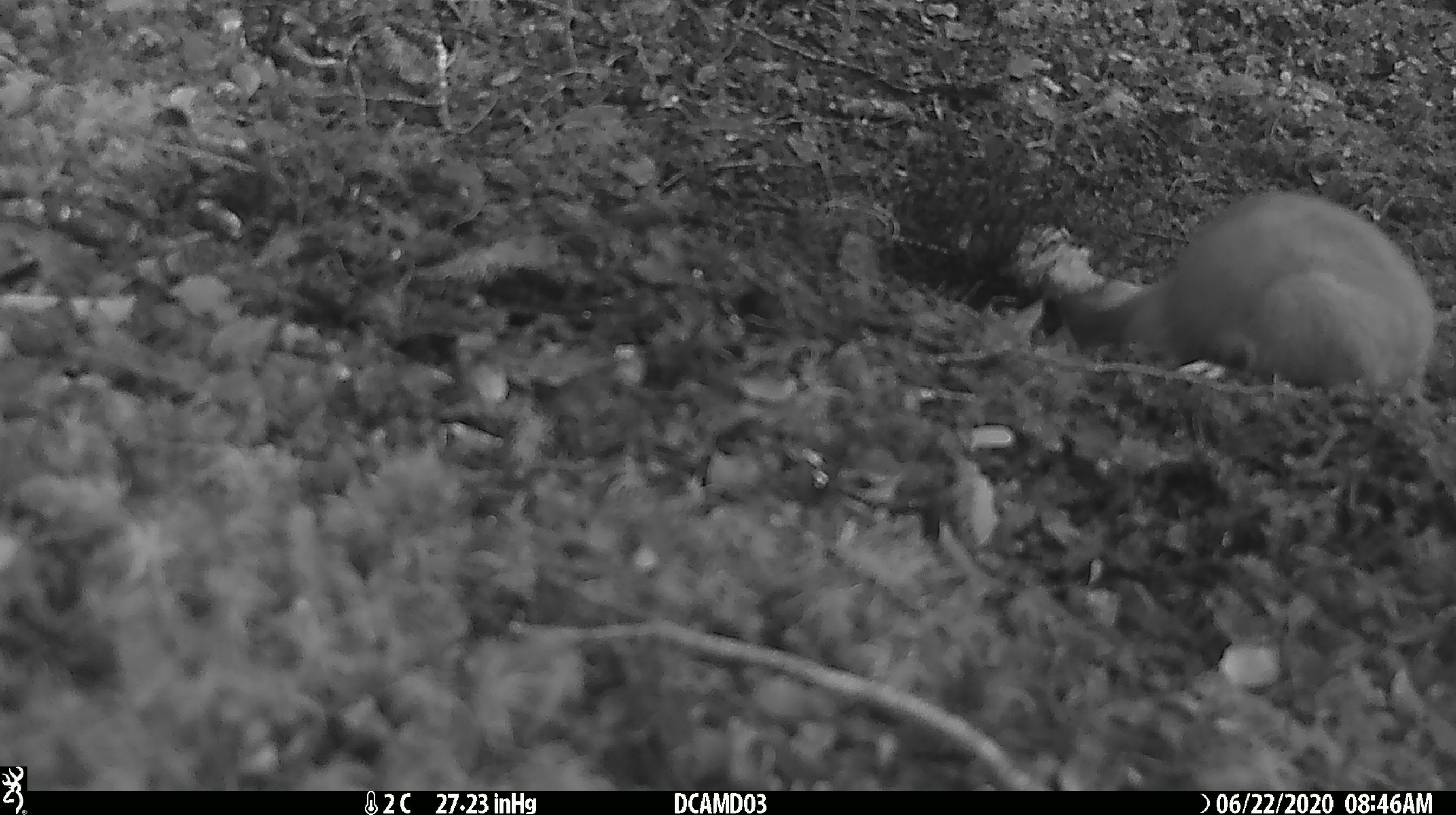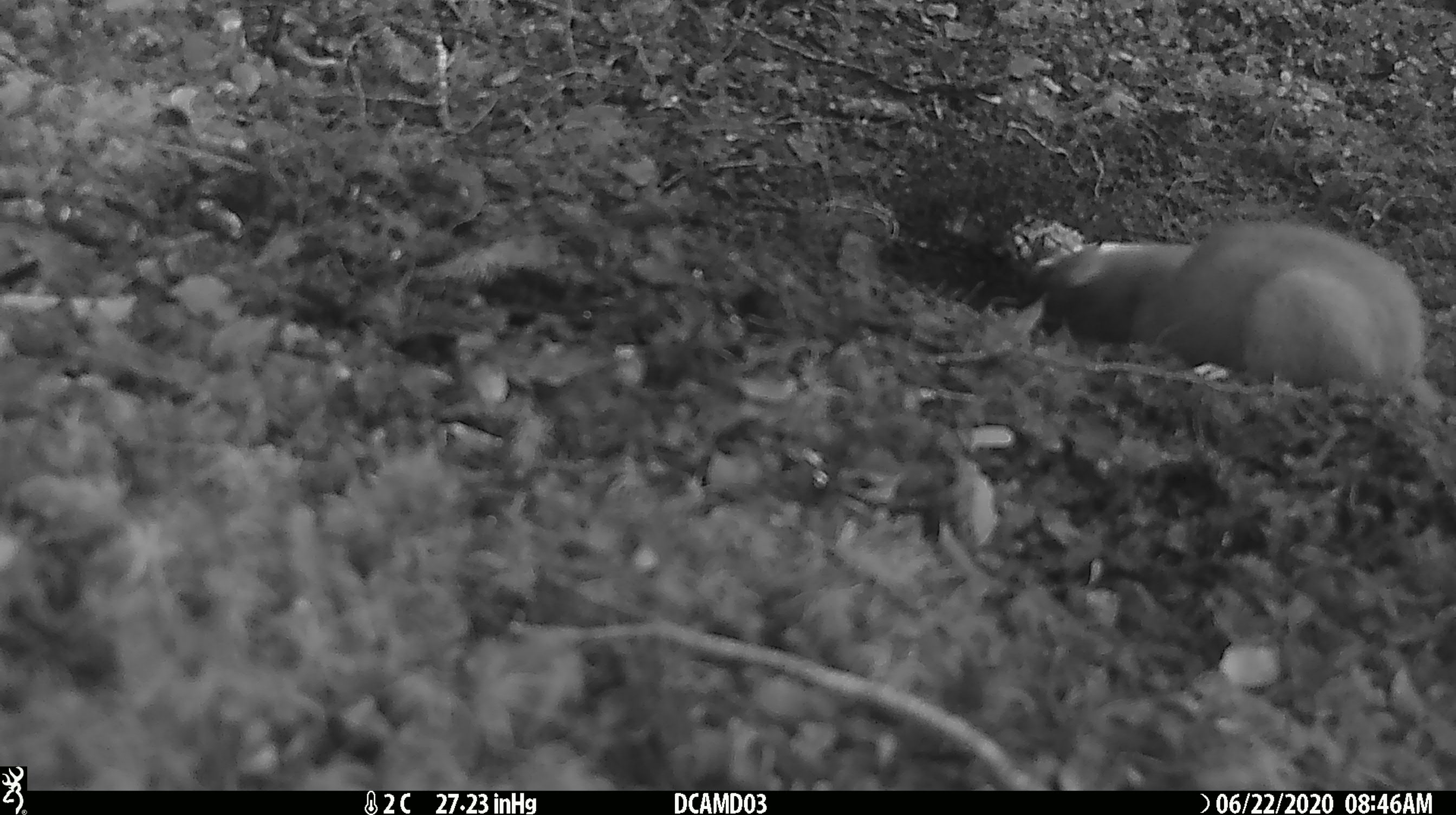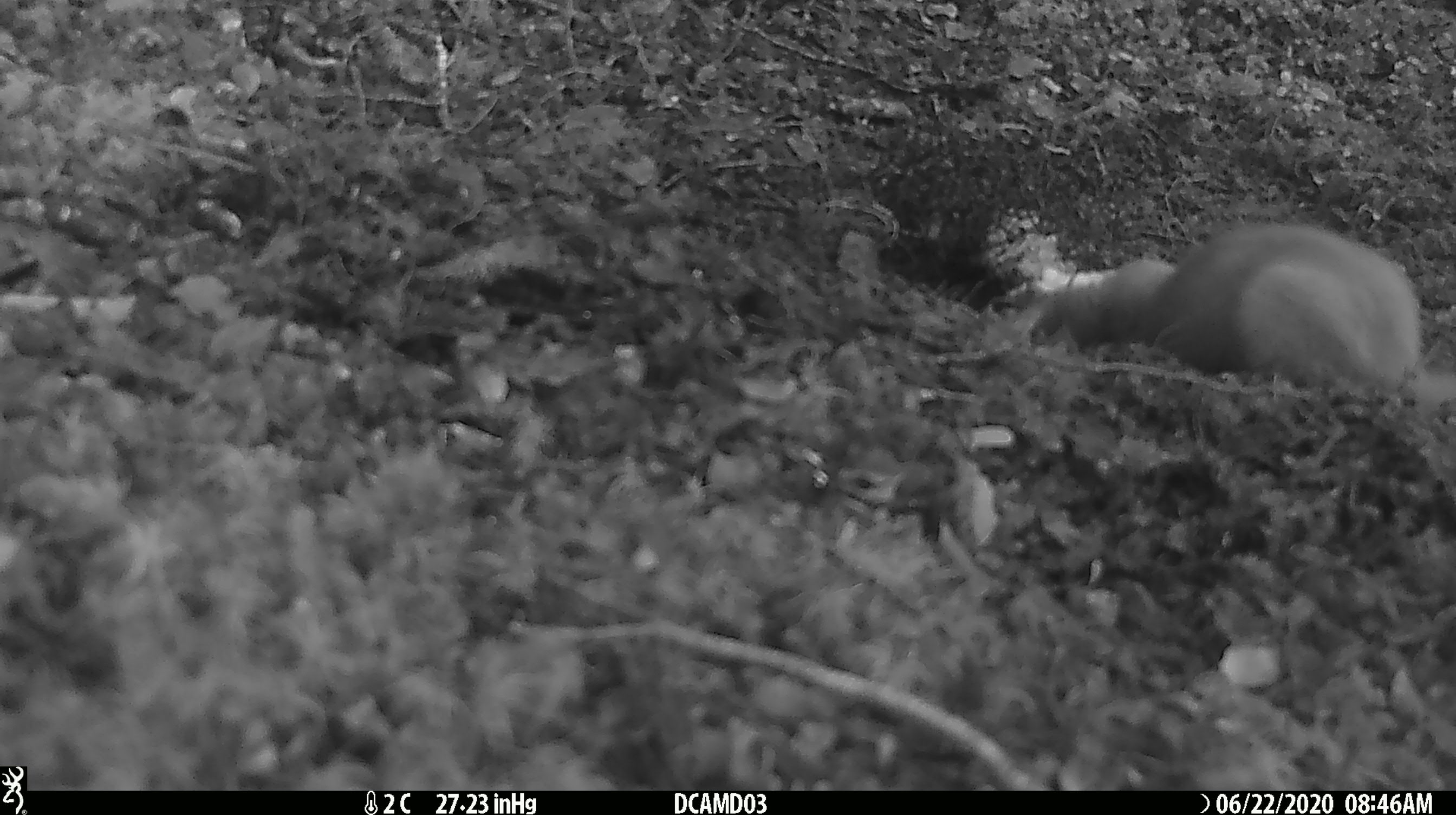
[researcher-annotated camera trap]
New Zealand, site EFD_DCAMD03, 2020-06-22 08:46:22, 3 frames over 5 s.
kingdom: Animalia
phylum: Chordata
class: Mammalia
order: Carnivora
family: Mustelidae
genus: Mustela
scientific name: Mustela erminea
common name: stoat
Stoat (Mustela erminea).